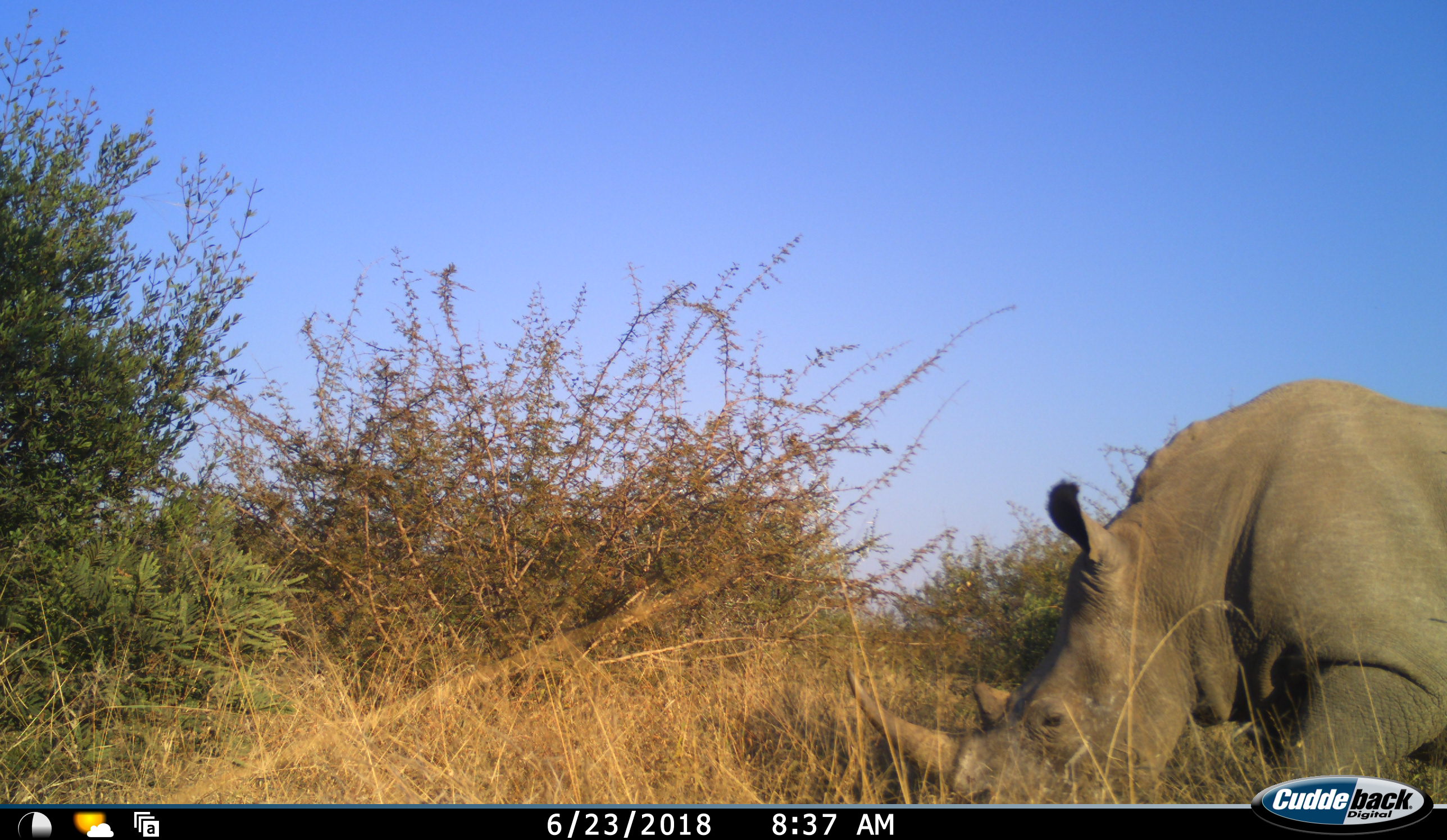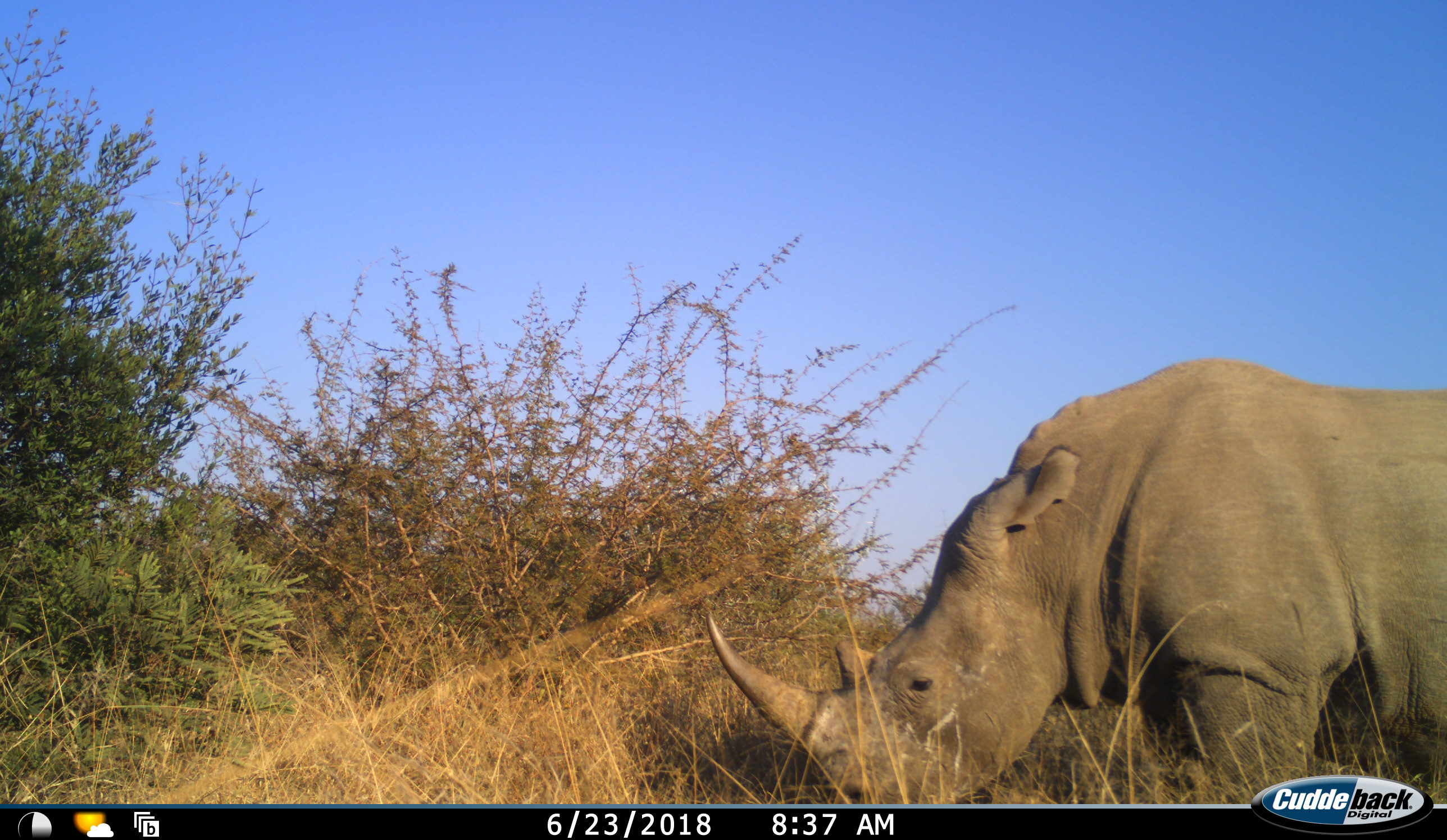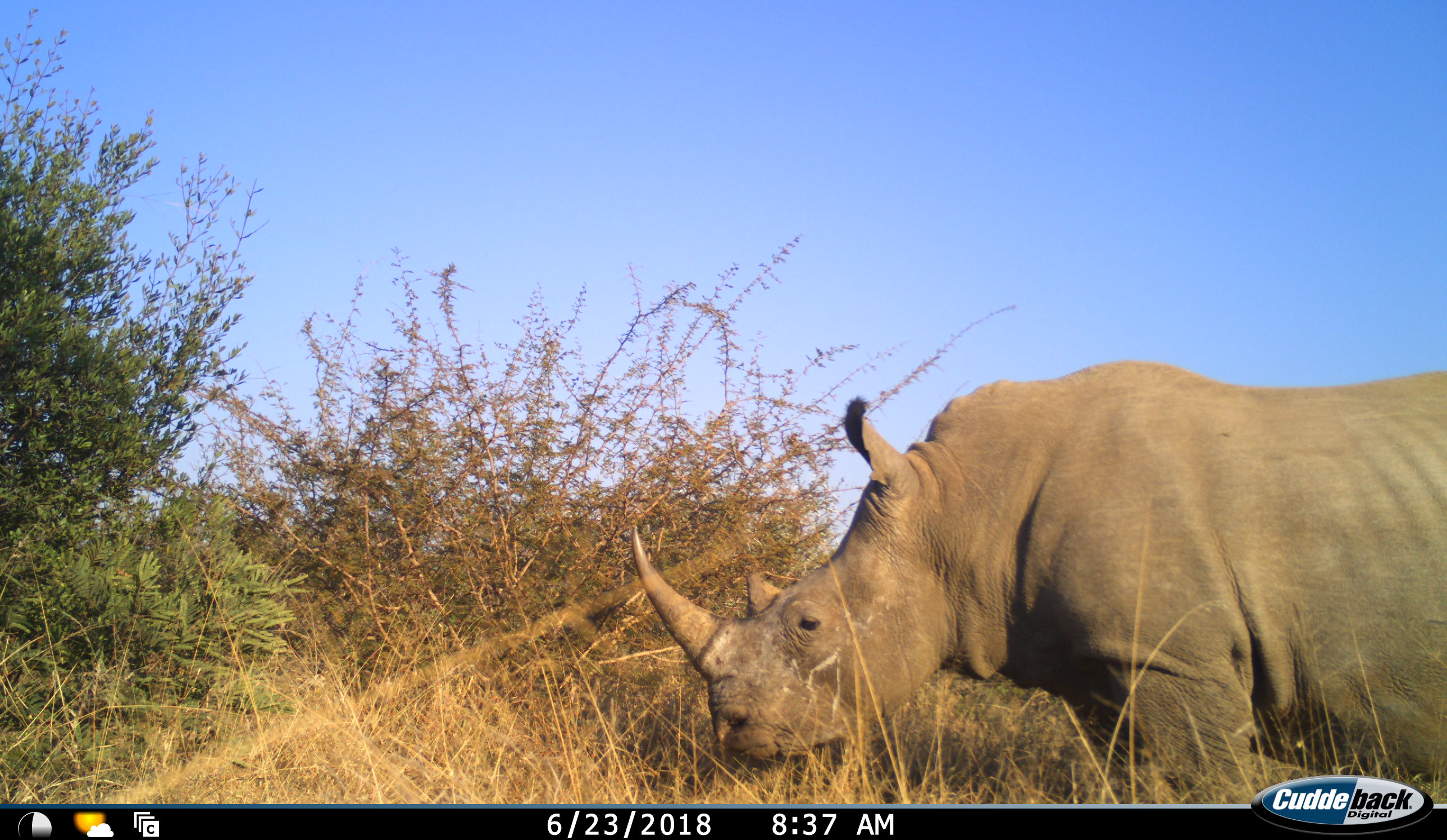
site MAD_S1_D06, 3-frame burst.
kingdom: Animalia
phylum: Chordata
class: Mammalia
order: Perissodactyla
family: Rhinocerotidae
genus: Ceratotherium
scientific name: Ceratotherium simum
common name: white rhinoceros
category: rhinoceroswhite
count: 1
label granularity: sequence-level